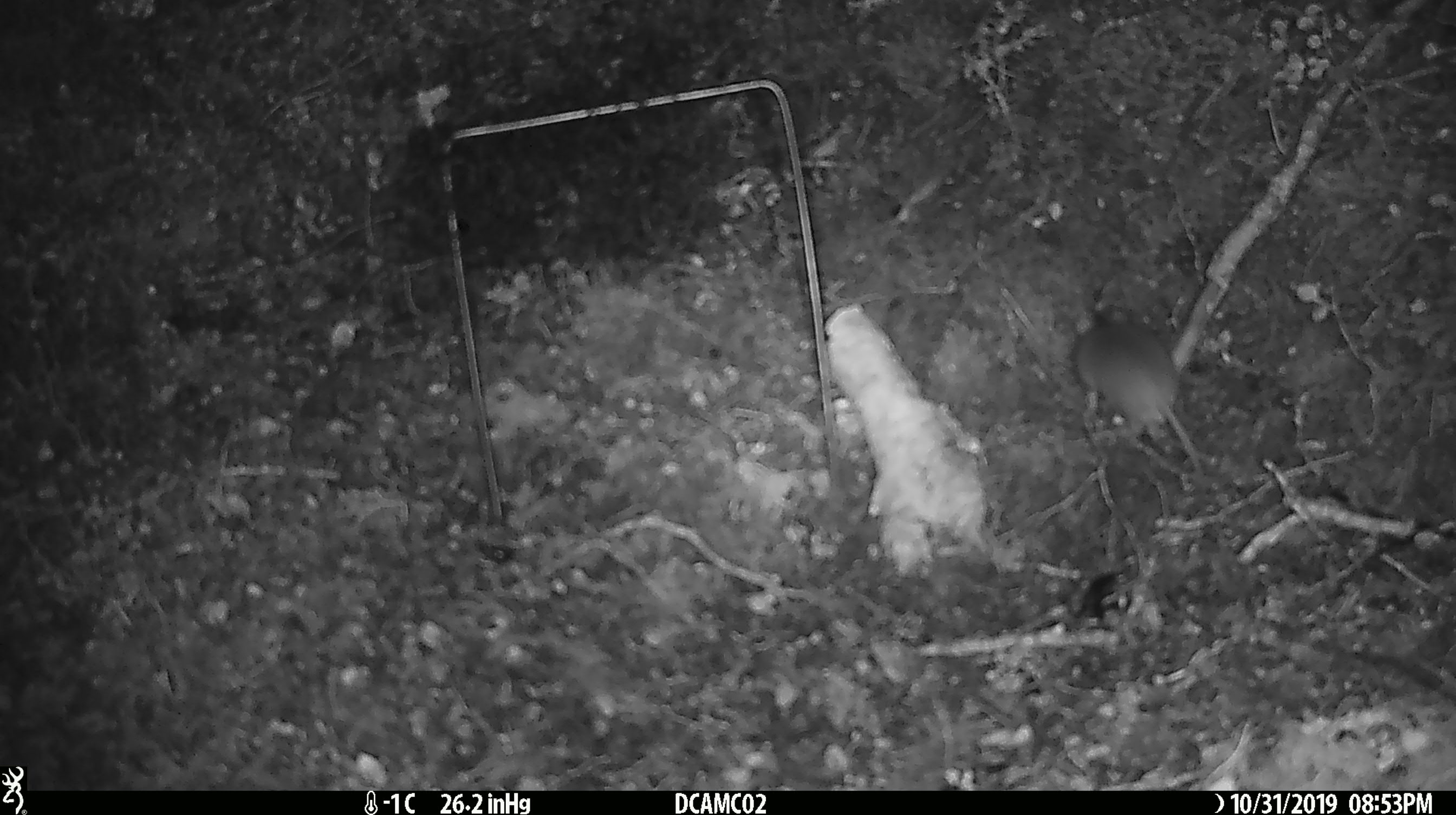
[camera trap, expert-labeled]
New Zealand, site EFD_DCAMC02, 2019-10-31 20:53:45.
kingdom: Animalia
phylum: Chordata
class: Mammalia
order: Rodentia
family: Muridae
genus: Mus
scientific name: Mus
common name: mouse